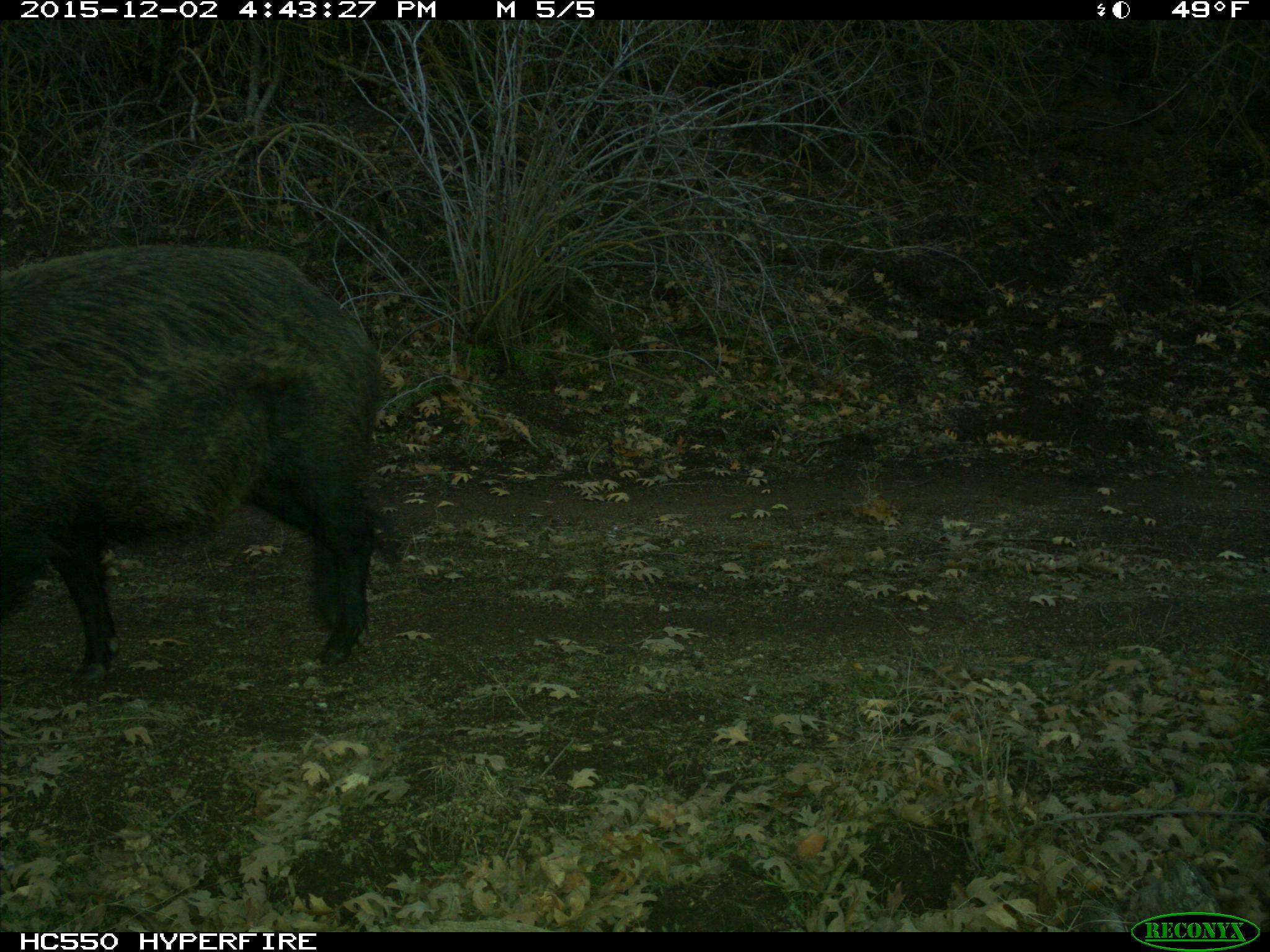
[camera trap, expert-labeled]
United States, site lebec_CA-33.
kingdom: Animalia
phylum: Chordata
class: Mammalia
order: Artiodactyla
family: Suidae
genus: Sus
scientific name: Sus scrofa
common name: wild boar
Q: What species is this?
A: Sus scrofa (wild boar).